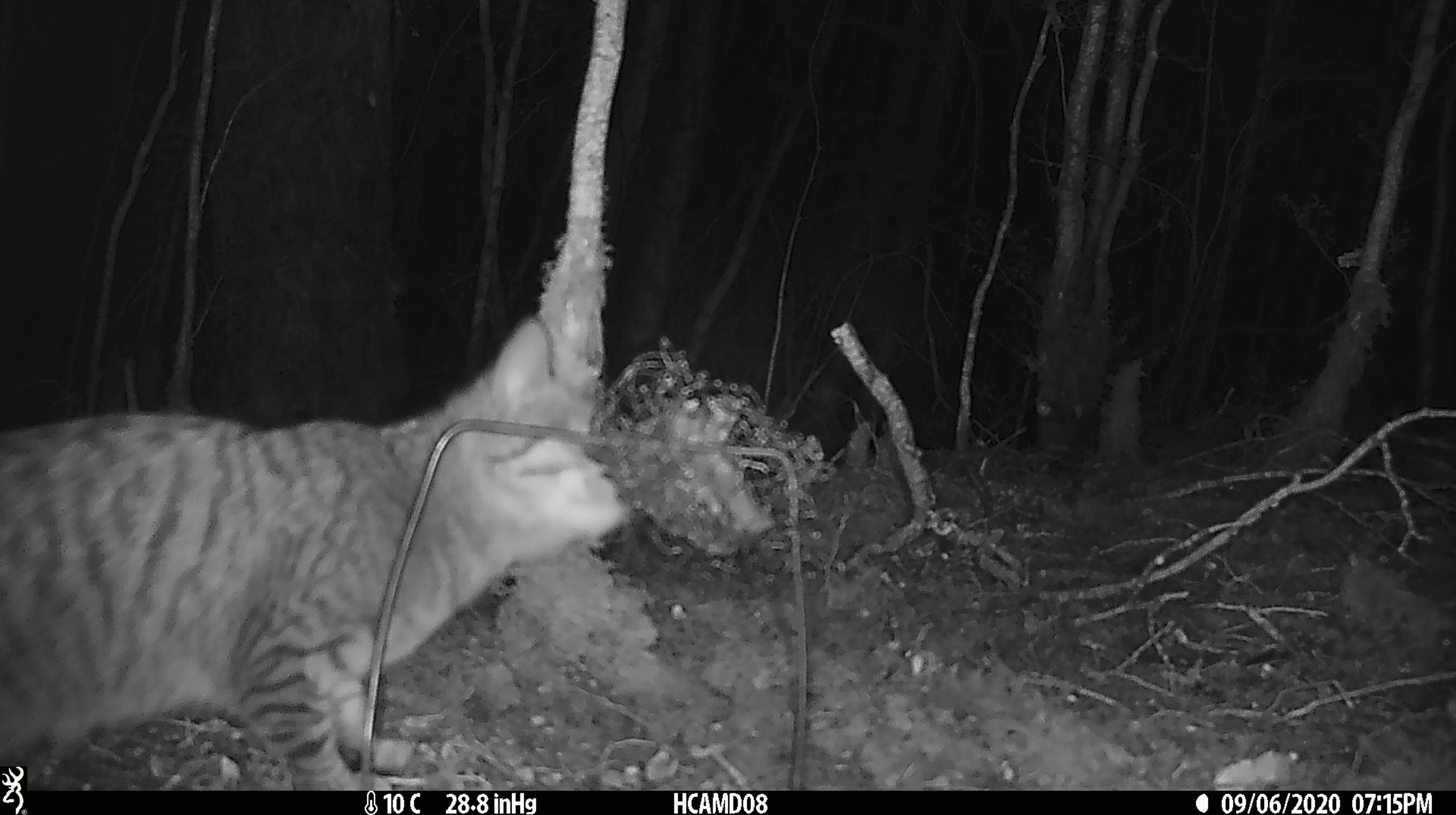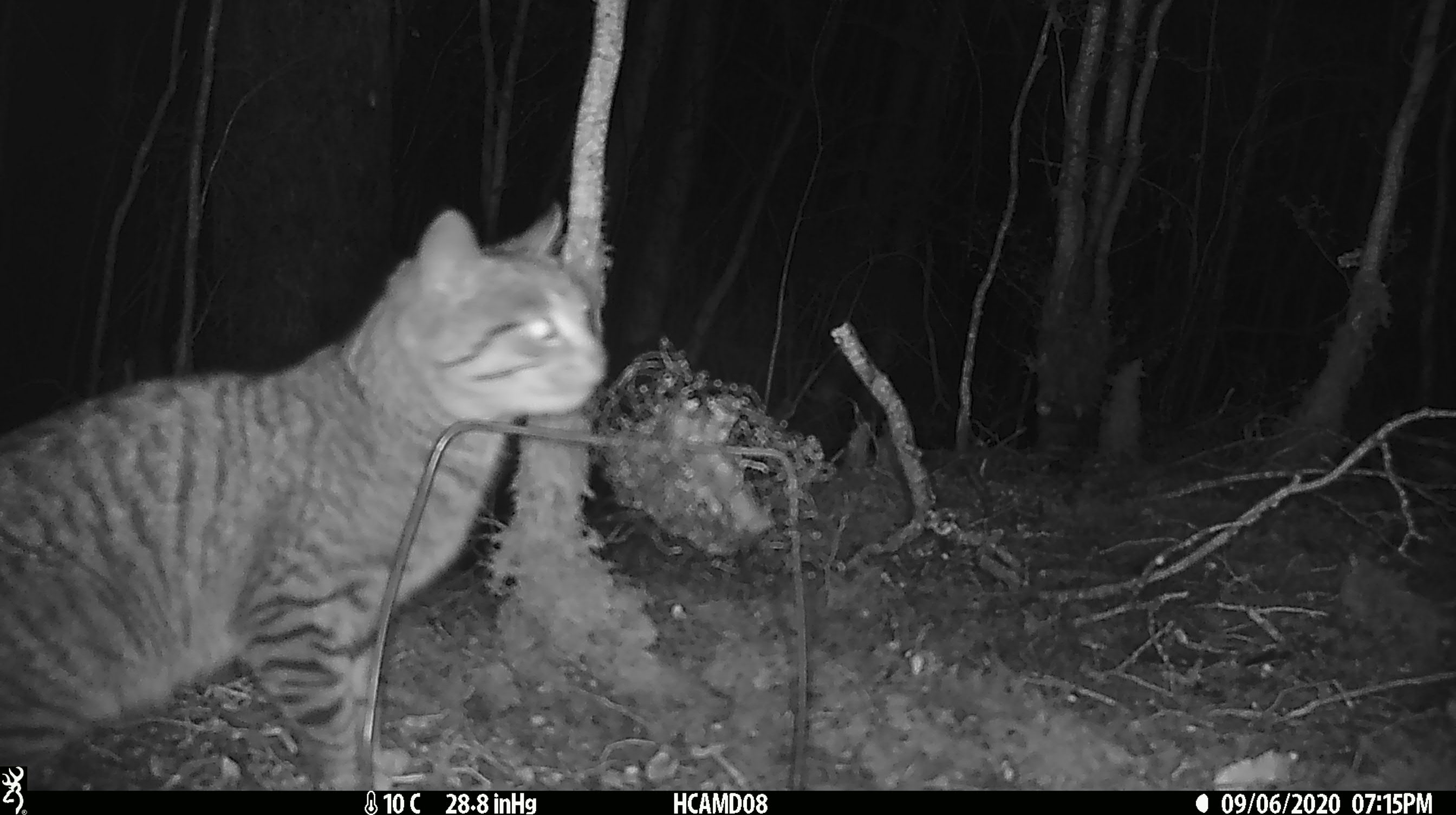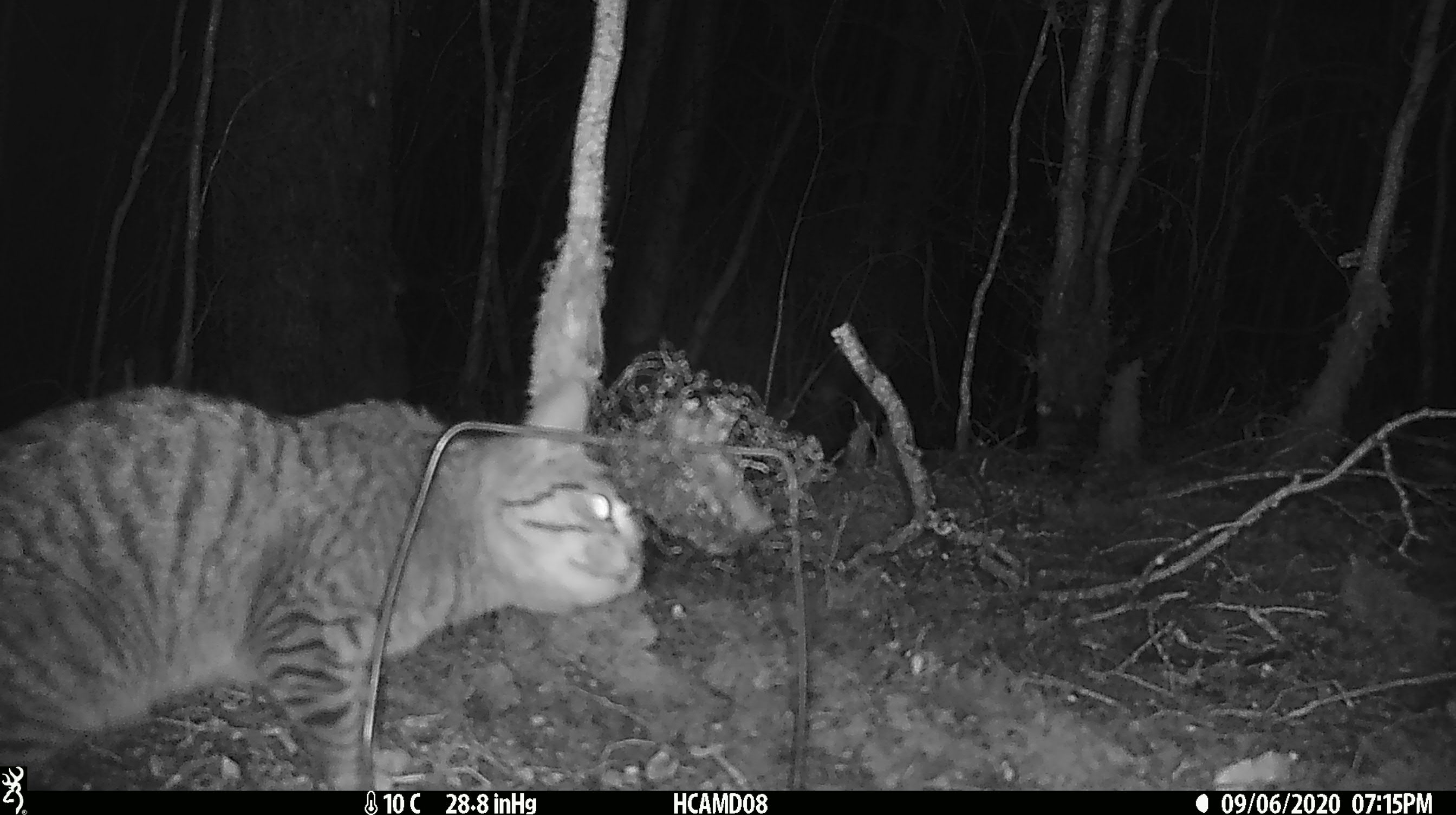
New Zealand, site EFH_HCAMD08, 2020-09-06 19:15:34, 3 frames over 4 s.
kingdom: Animalia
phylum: Chordata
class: Mammalia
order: Carnivora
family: Felidae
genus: Felis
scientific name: Felis catus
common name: domestic cat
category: cat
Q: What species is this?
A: Cat (domestic cat) (Felis catus).